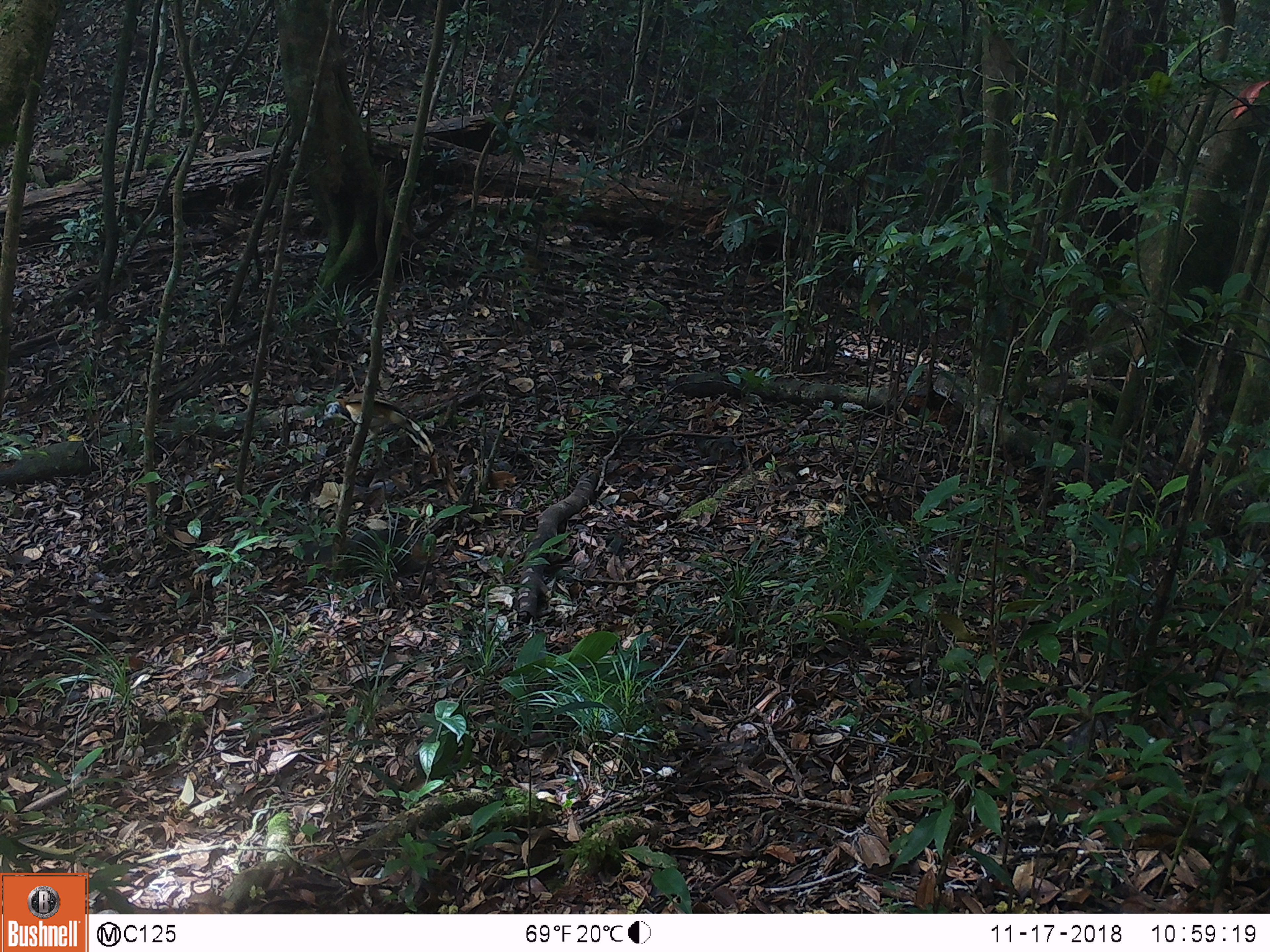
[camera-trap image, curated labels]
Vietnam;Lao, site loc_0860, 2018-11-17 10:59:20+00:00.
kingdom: Animalia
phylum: Chordata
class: Aves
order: Passeriformes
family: Leiothrichidae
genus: Pterorhinus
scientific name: Pterorhinus pectoralis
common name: necklaced laughingthrush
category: necklaced laughingthrush sp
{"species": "necklaced laughingthrush sp (necklaced laughingthrush) (Pterorhinus pectoralis)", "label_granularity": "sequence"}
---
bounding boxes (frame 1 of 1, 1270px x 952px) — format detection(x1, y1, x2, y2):
necklaced laughingthrush sp: detection(321, 392, 434, 455)